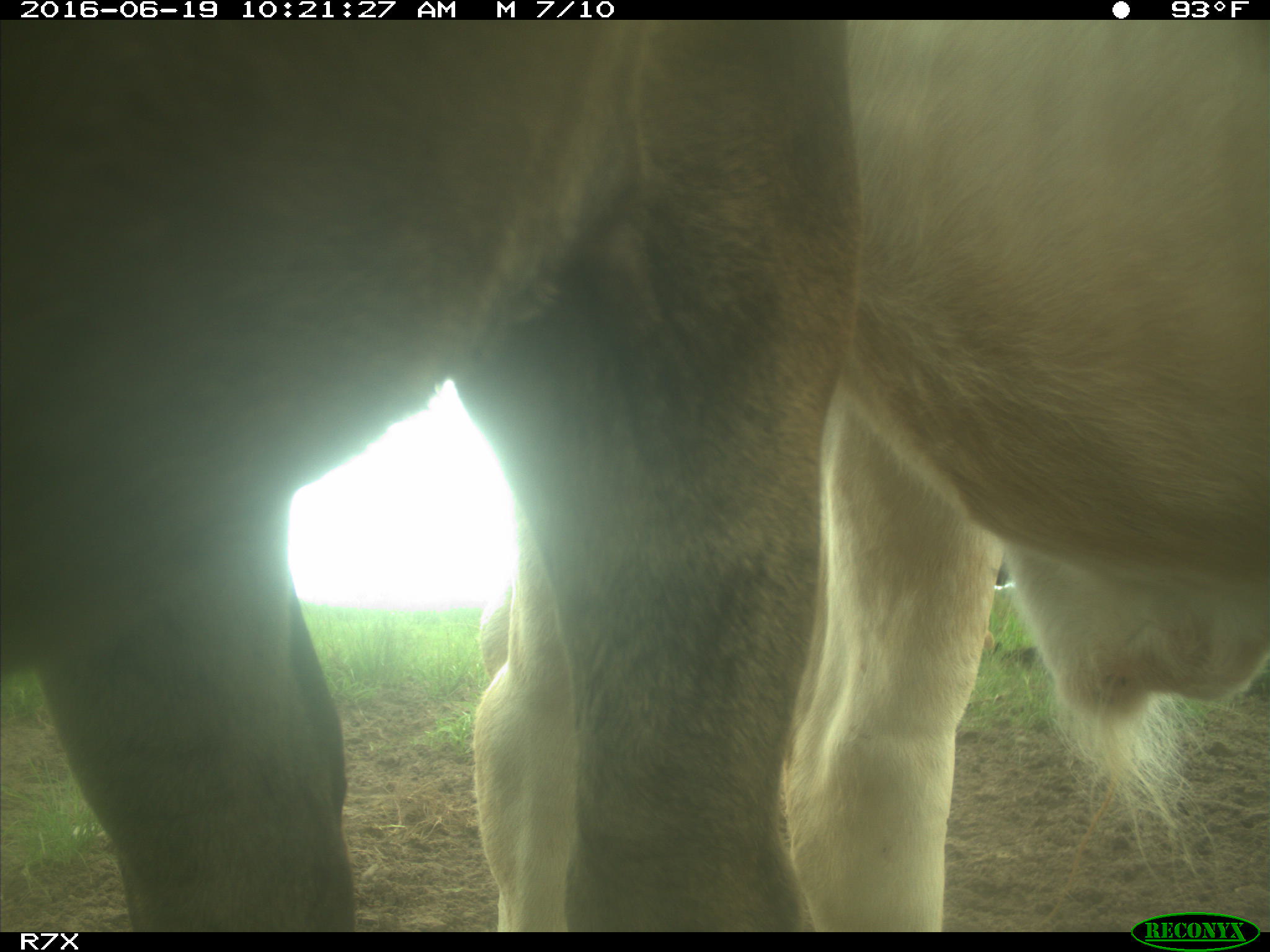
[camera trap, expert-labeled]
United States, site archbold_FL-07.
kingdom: Animalia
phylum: Chordata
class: Mammalia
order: Artiodactyla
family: Bovidae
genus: Bos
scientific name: Bos taurus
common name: domestic cow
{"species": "Bos taurus (domestic cow)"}